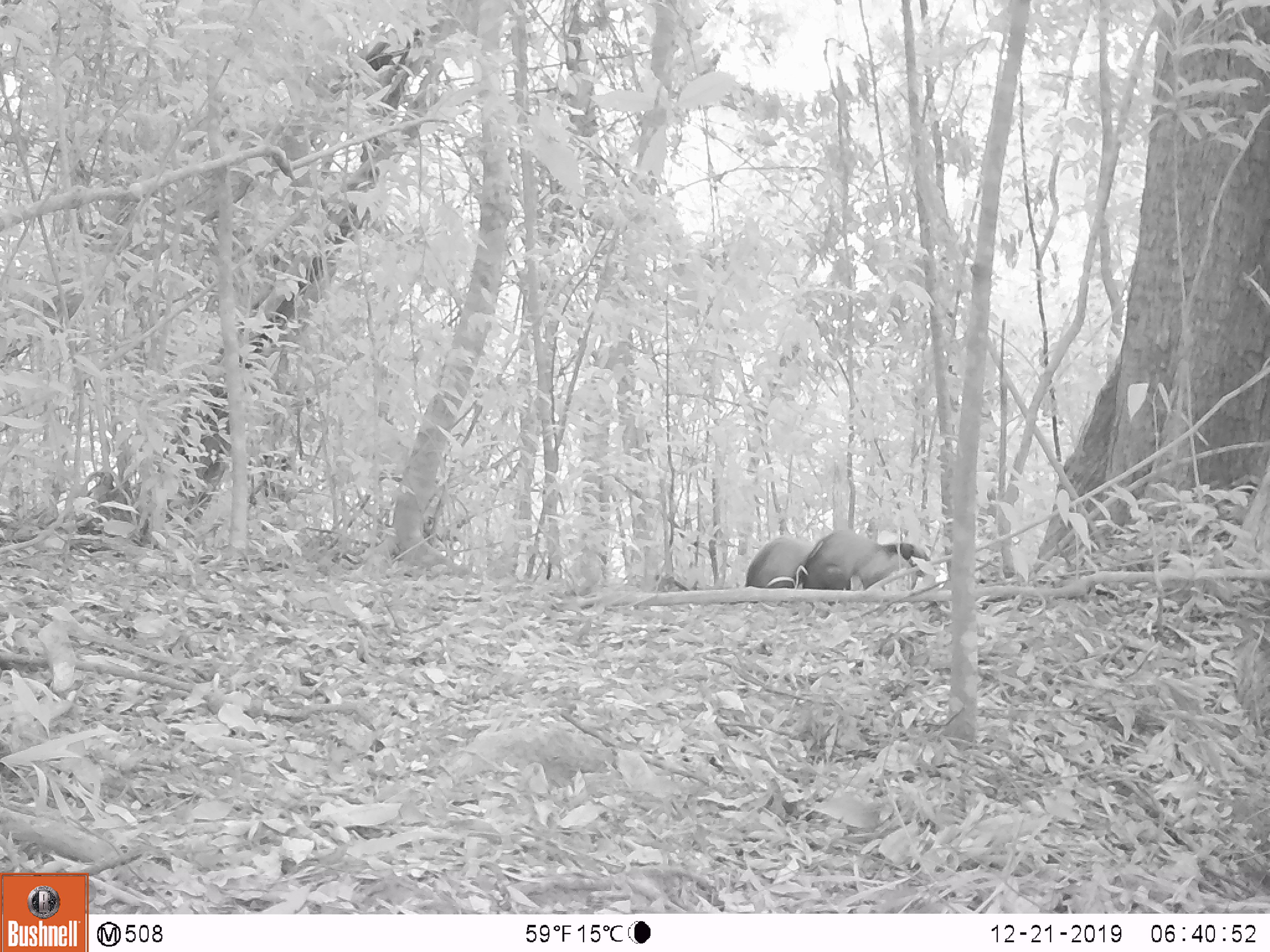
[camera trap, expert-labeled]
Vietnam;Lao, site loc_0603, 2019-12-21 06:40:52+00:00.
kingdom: Animalia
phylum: Chordata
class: Mammalia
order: Carnivora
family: Mustelidae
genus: Martes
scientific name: Martes flavigula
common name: yellow-throated marten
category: yellow throated marten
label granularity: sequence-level